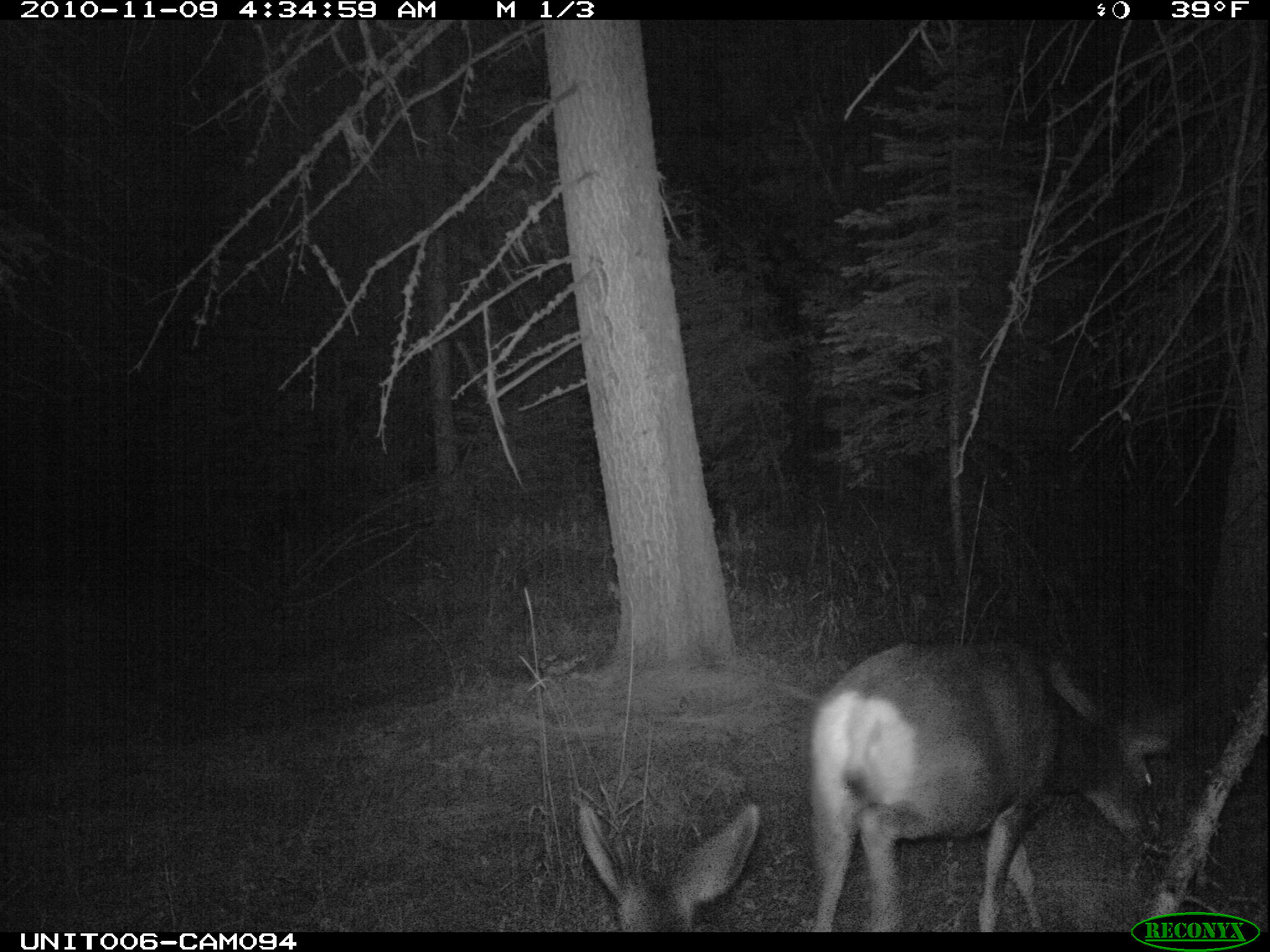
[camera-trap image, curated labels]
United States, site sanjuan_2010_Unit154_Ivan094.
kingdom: Animalia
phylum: Chordata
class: Mammalia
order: Artiodactyla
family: Cervidae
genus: Odocoileus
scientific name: Odocoileus hemionus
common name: mule deer